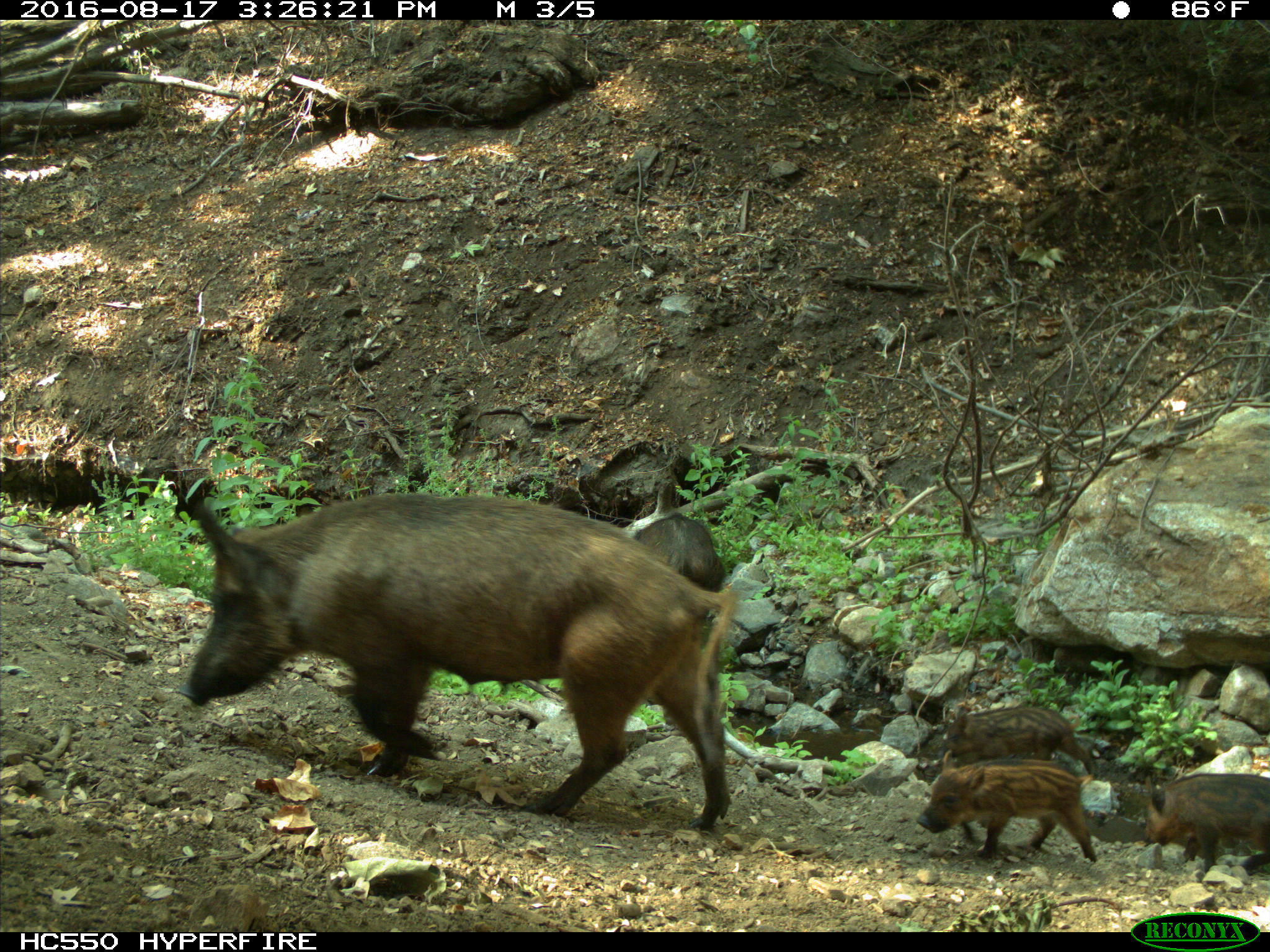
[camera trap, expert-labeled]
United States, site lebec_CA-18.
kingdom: Animalia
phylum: Chordata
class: Mammalia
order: Artiodactyla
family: Suidae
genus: Sus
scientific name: Sus scrofa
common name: wild boar